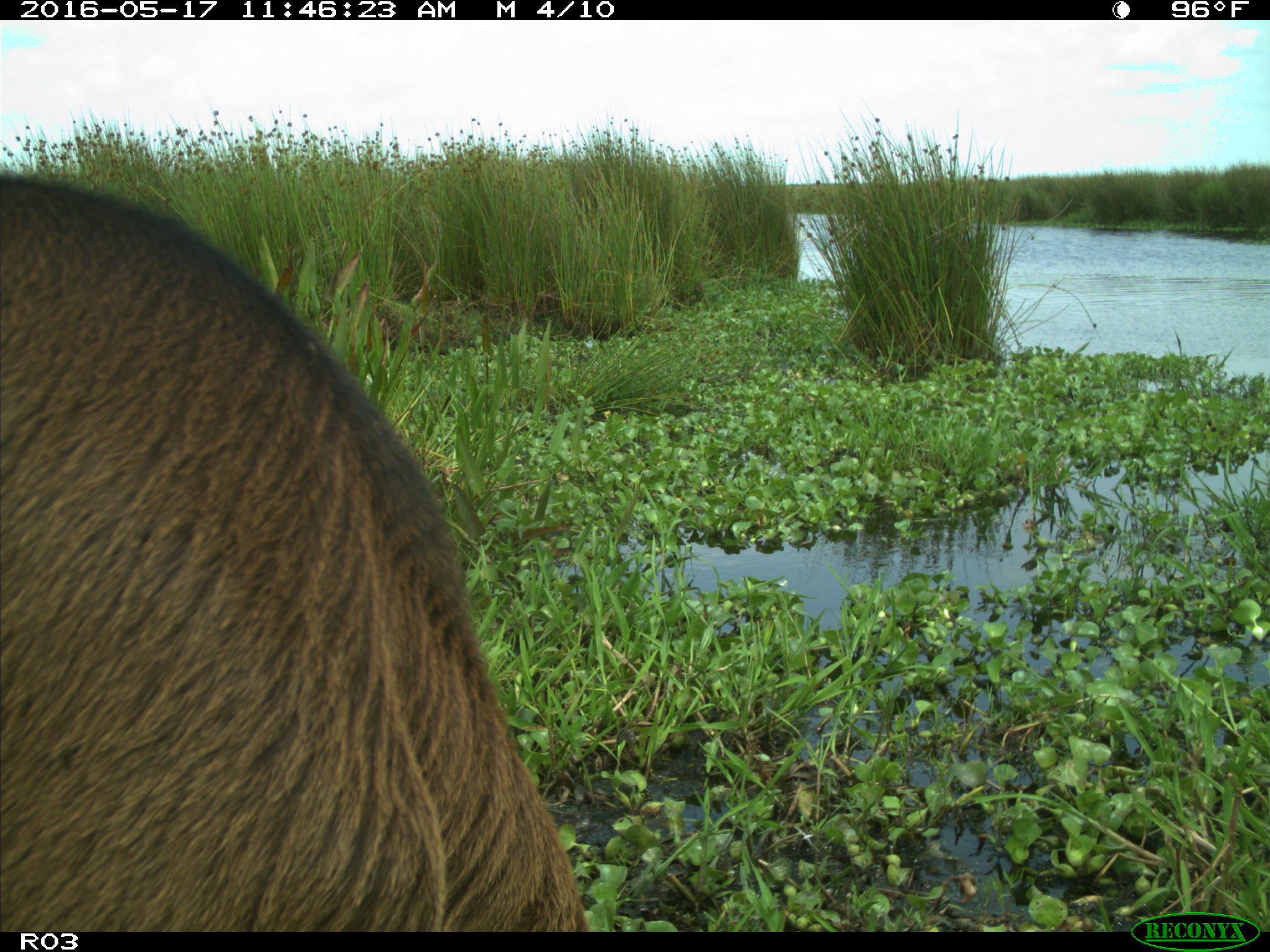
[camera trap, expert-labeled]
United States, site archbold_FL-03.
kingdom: Animalia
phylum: Chordata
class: Mammalia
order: Artiodactyla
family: Bovidae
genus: Bos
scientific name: Bos taurus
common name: domestic cow